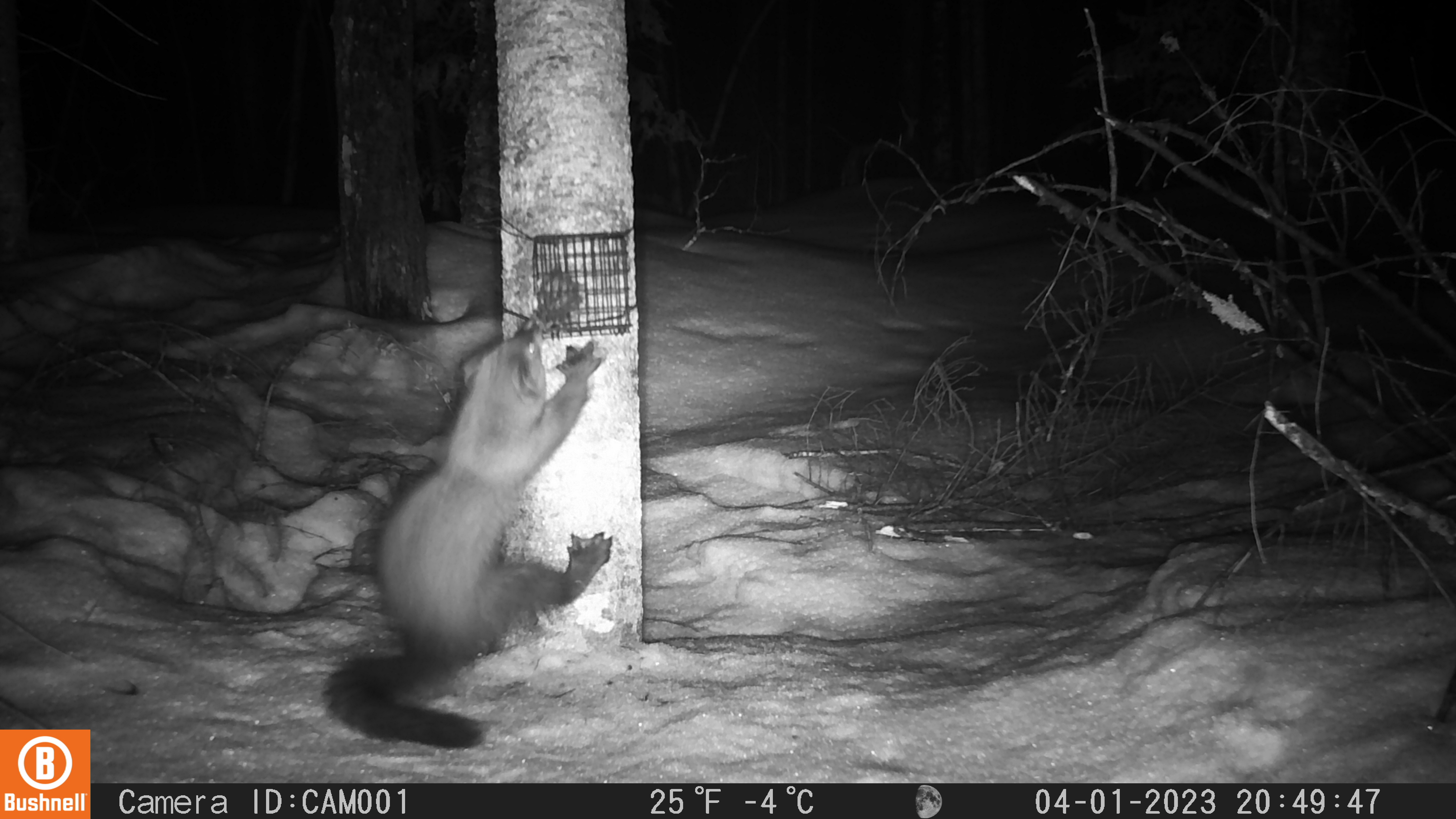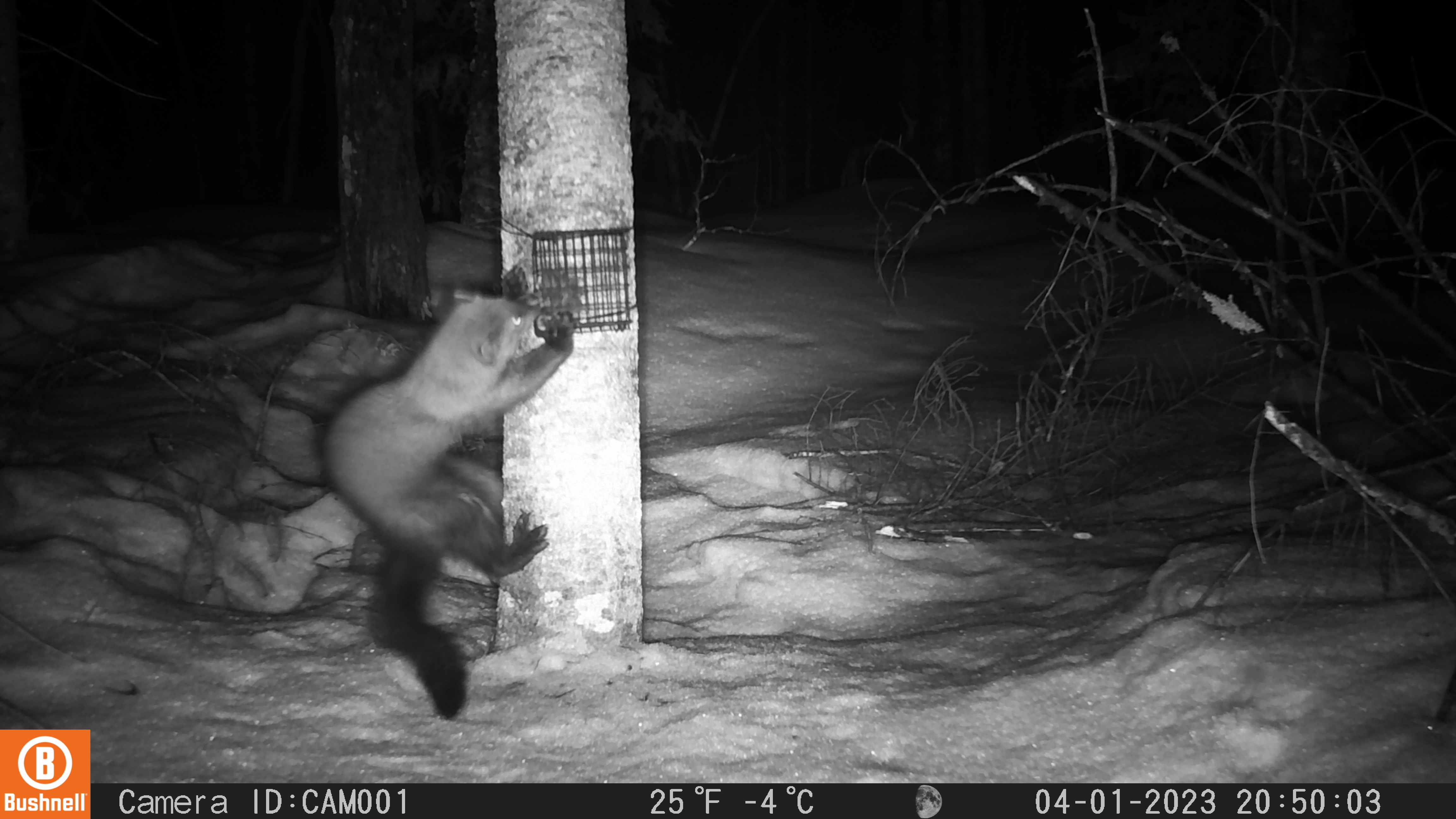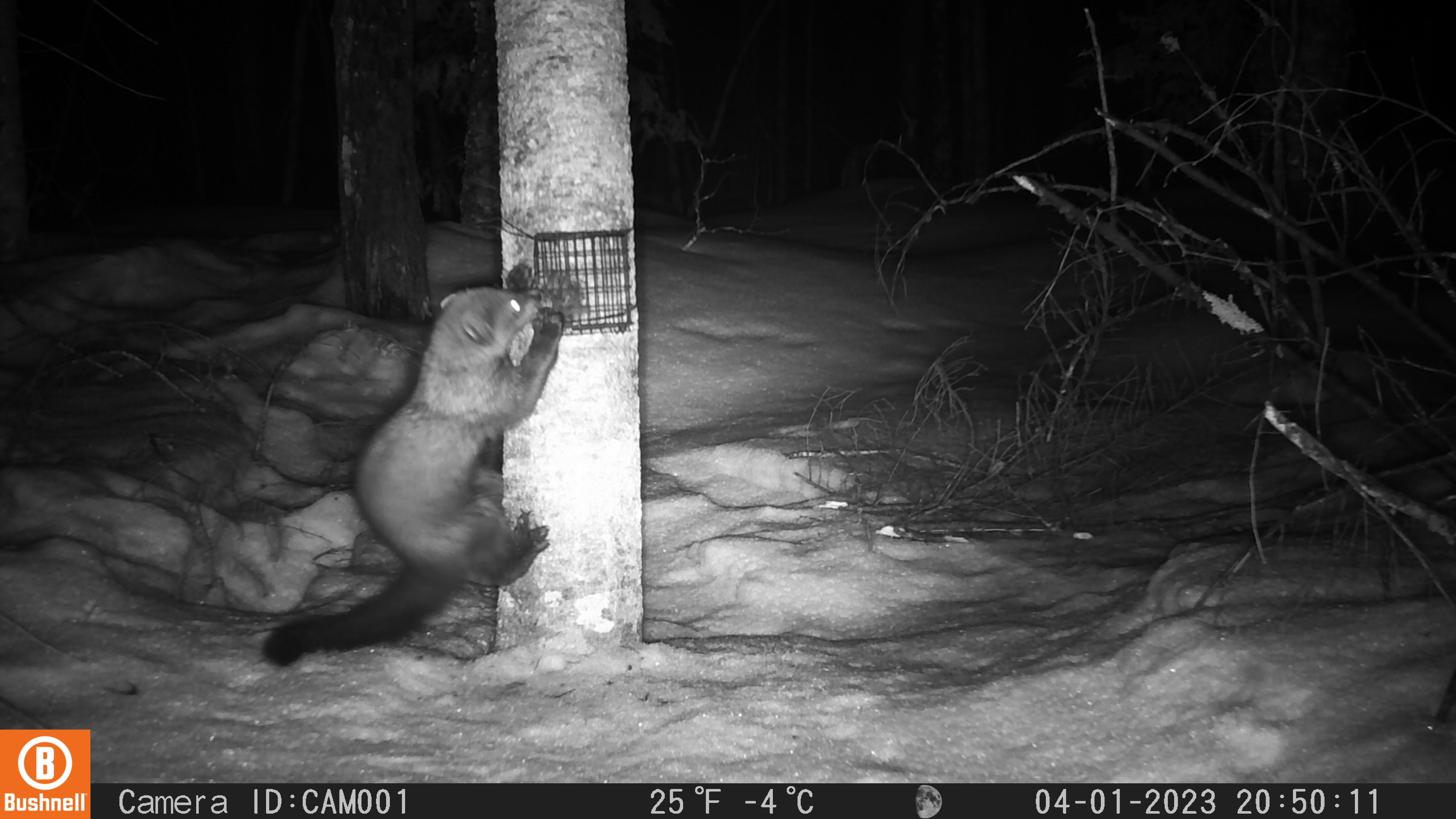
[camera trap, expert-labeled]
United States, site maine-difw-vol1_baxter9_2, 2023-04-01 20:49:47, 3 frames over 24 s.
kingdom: Animalia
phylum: Chordata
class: Mammalia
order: Carnivora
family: Mustelidae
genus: Pekania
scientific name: Pekania pennanti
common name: fisher